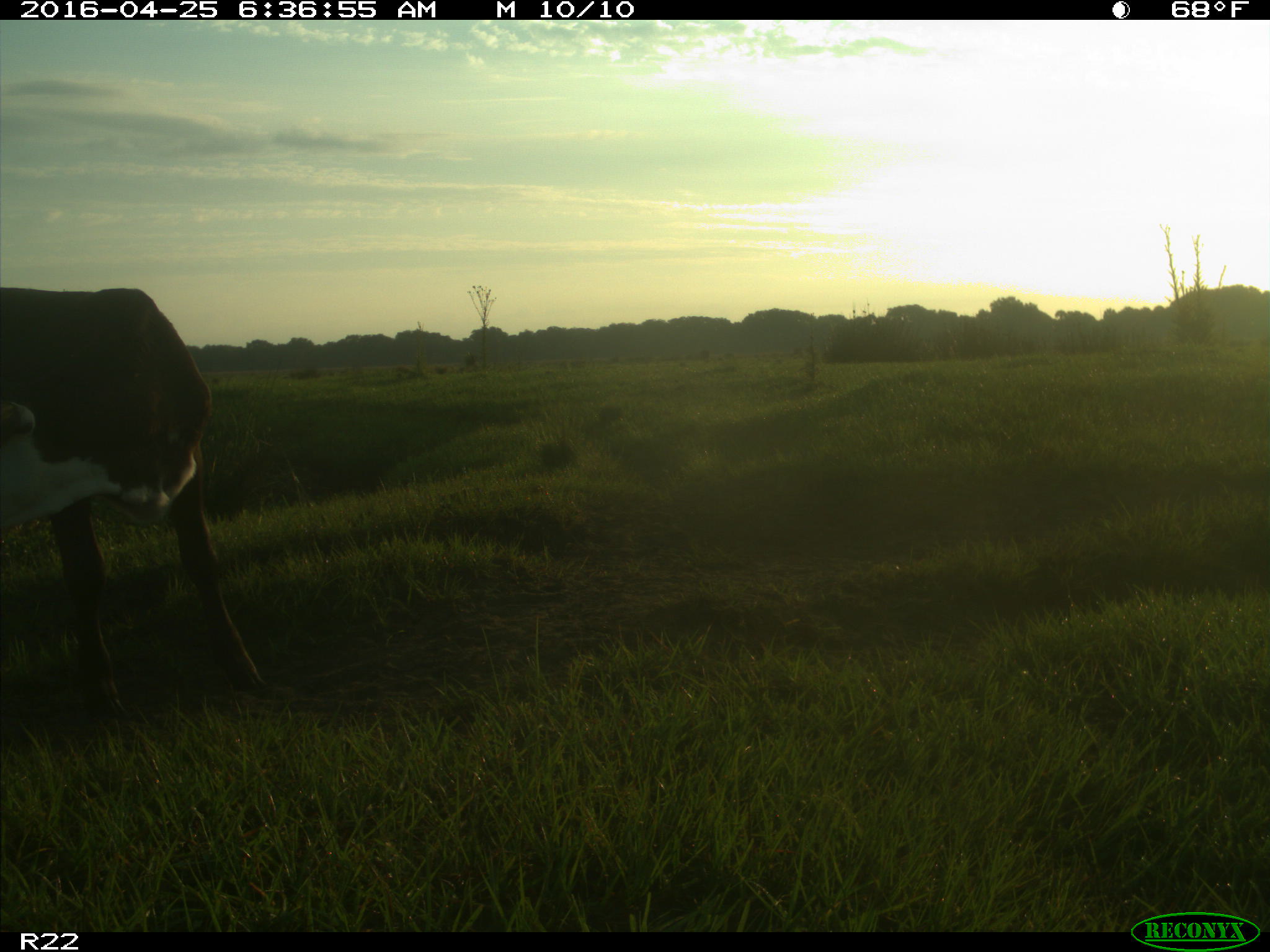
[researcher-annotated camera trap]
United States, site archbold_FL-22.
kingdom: Animalia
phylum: Chordata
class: Mammalia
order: Artiodactyla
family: Bovidae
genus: Bos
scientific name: Bos taurus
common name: domestic cow